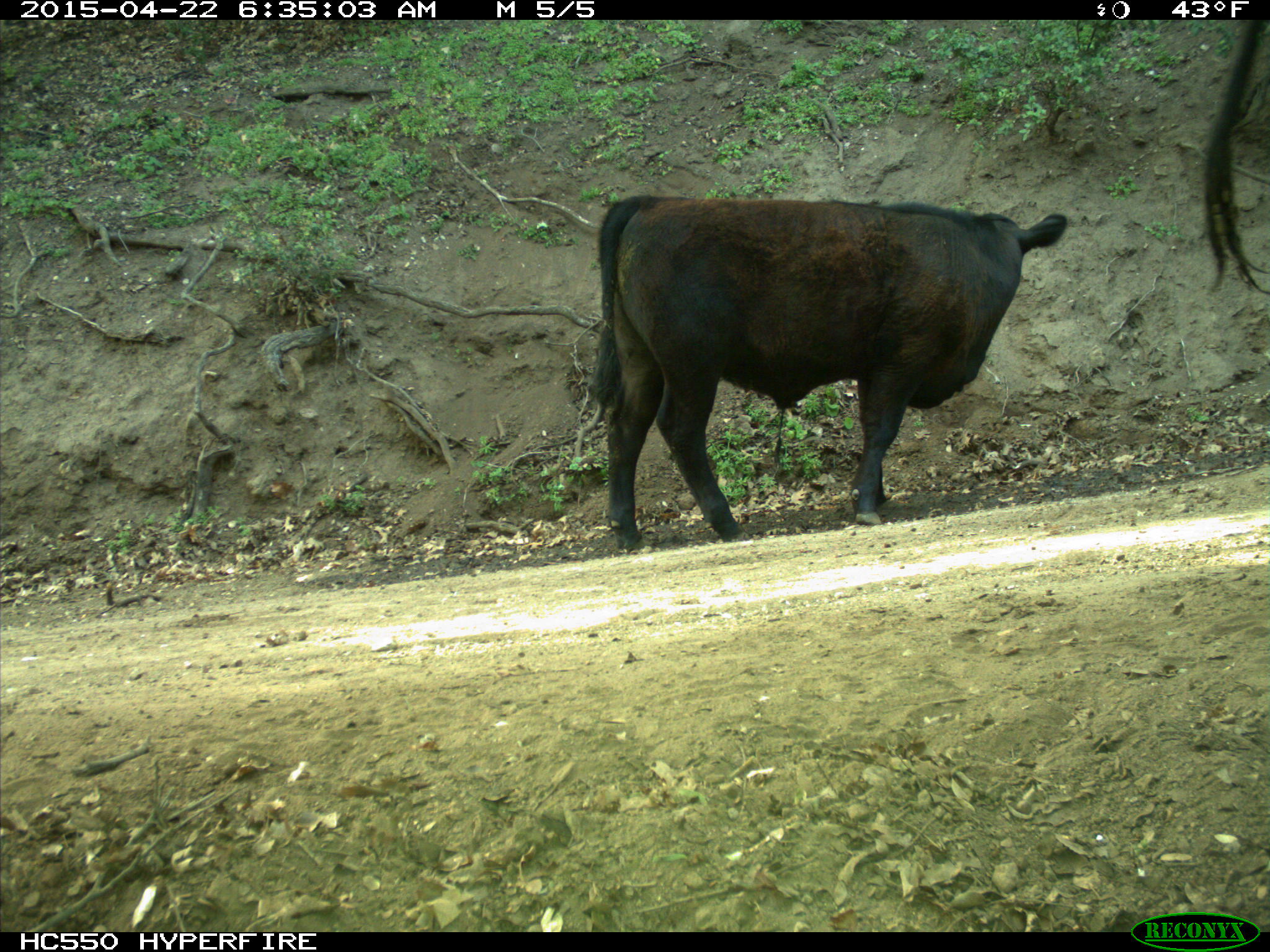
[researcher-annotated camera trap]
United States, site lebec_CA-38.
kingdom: Animalia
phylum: Chordata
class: Mammalia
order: Artiodactyla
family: Bovidae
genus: Bos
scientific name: Bos taurus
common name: domestic cow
Bos taurus (domestic cow).